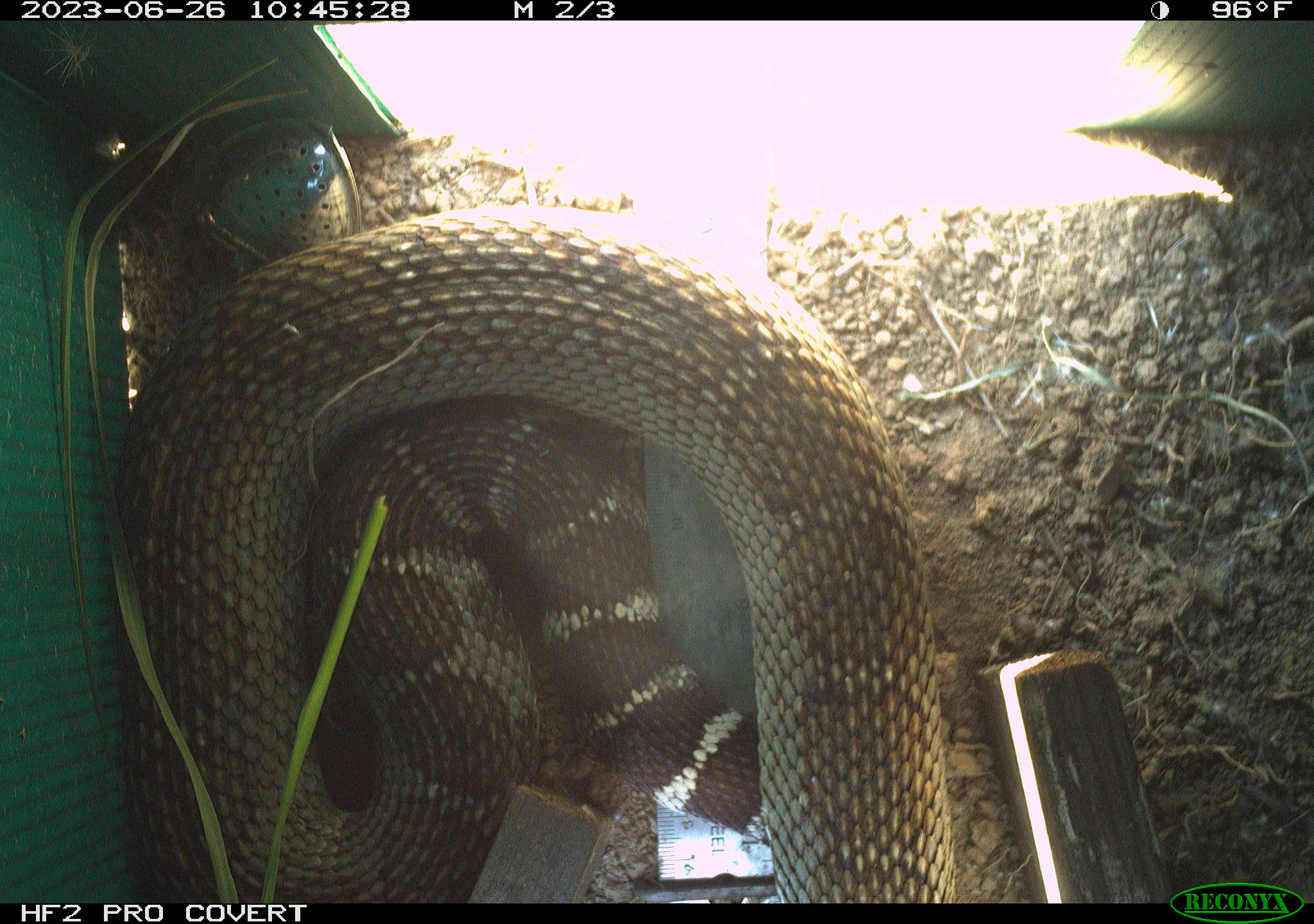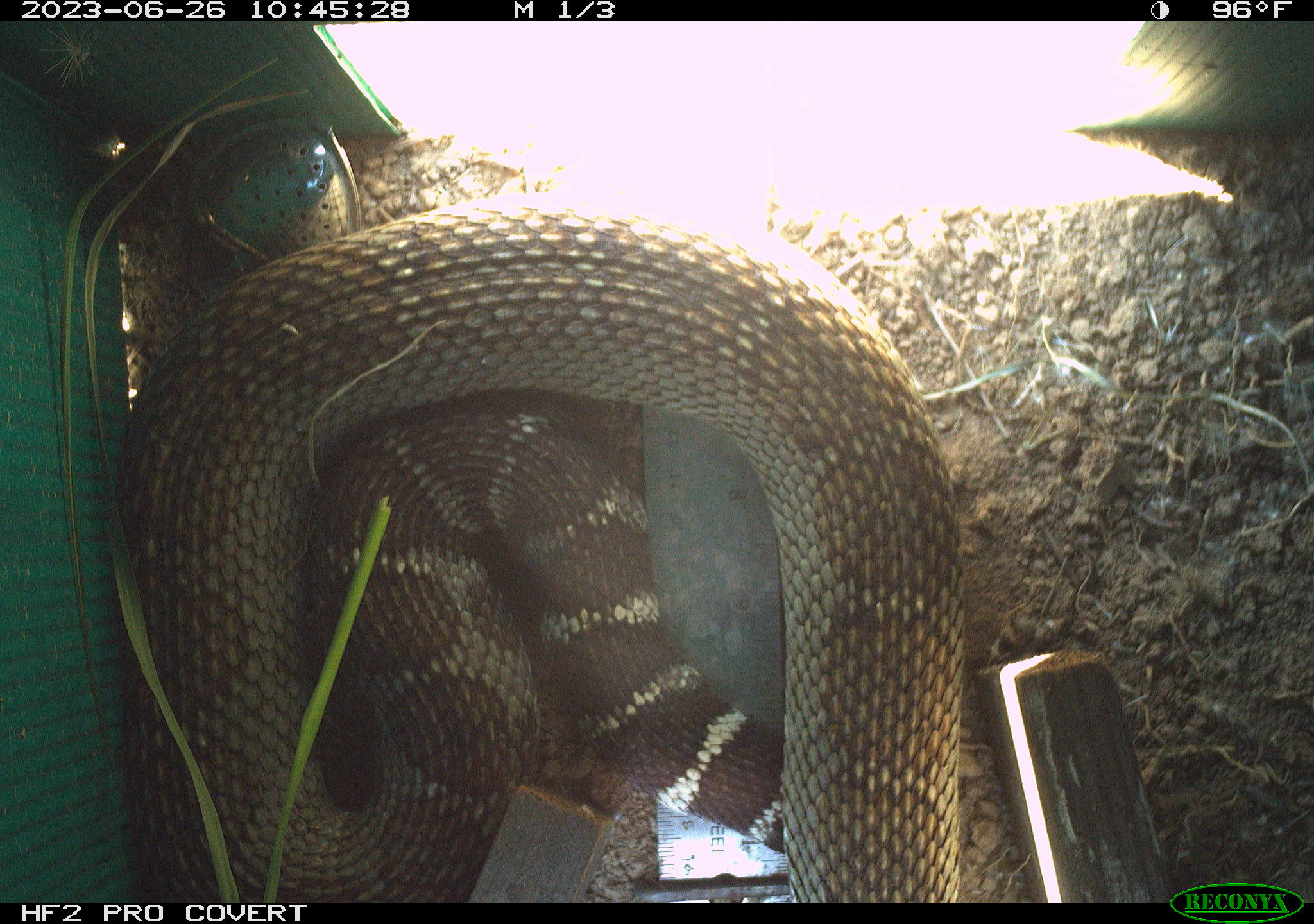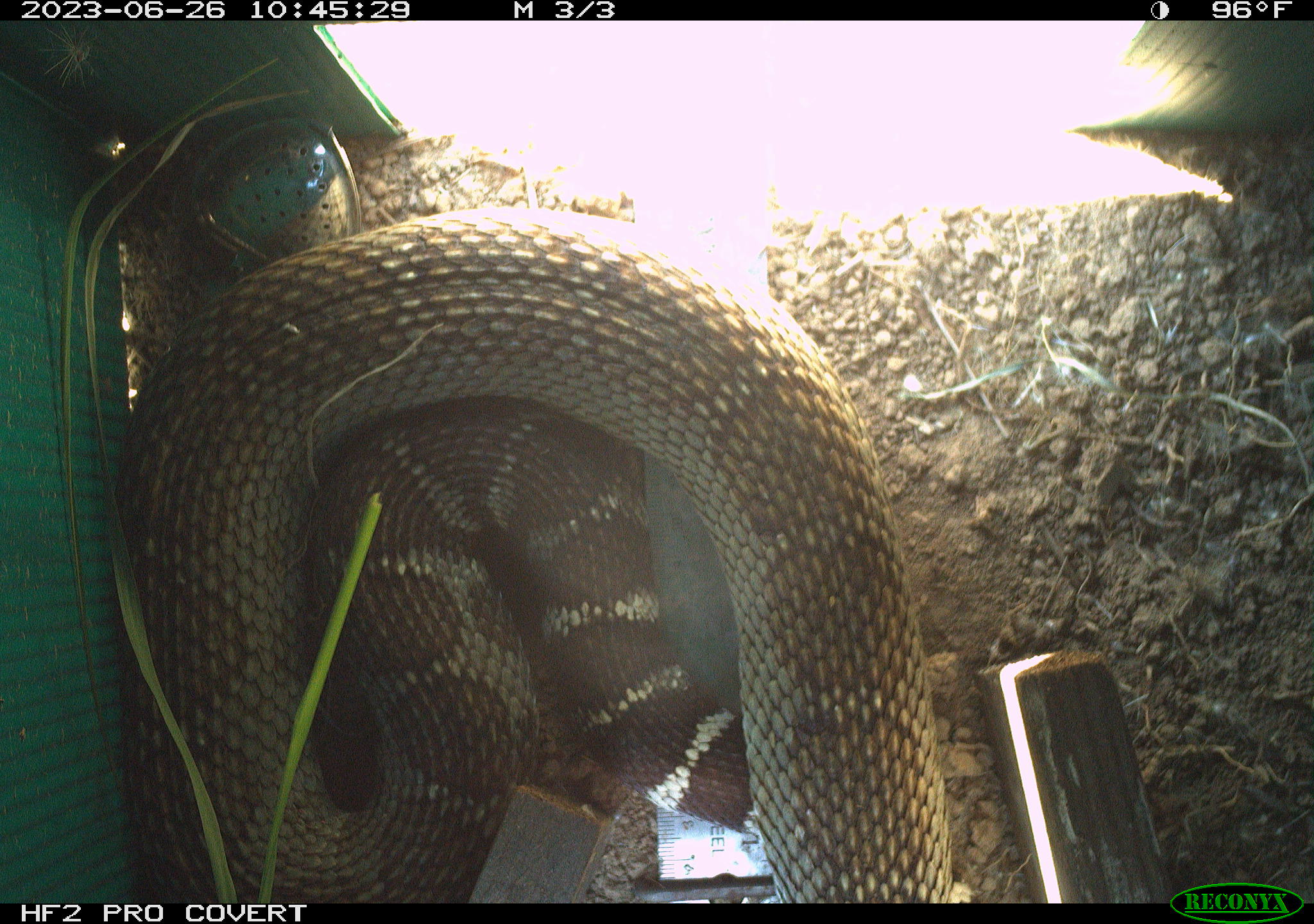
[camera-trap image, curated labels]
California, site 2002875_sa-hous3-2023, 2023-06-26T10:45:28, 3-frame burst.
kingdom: Animalia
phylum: Chordata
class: Reptilia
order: Squamata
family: Viperidae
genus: Crotalus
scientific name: Crotalus oreganus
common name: western rattlesnake